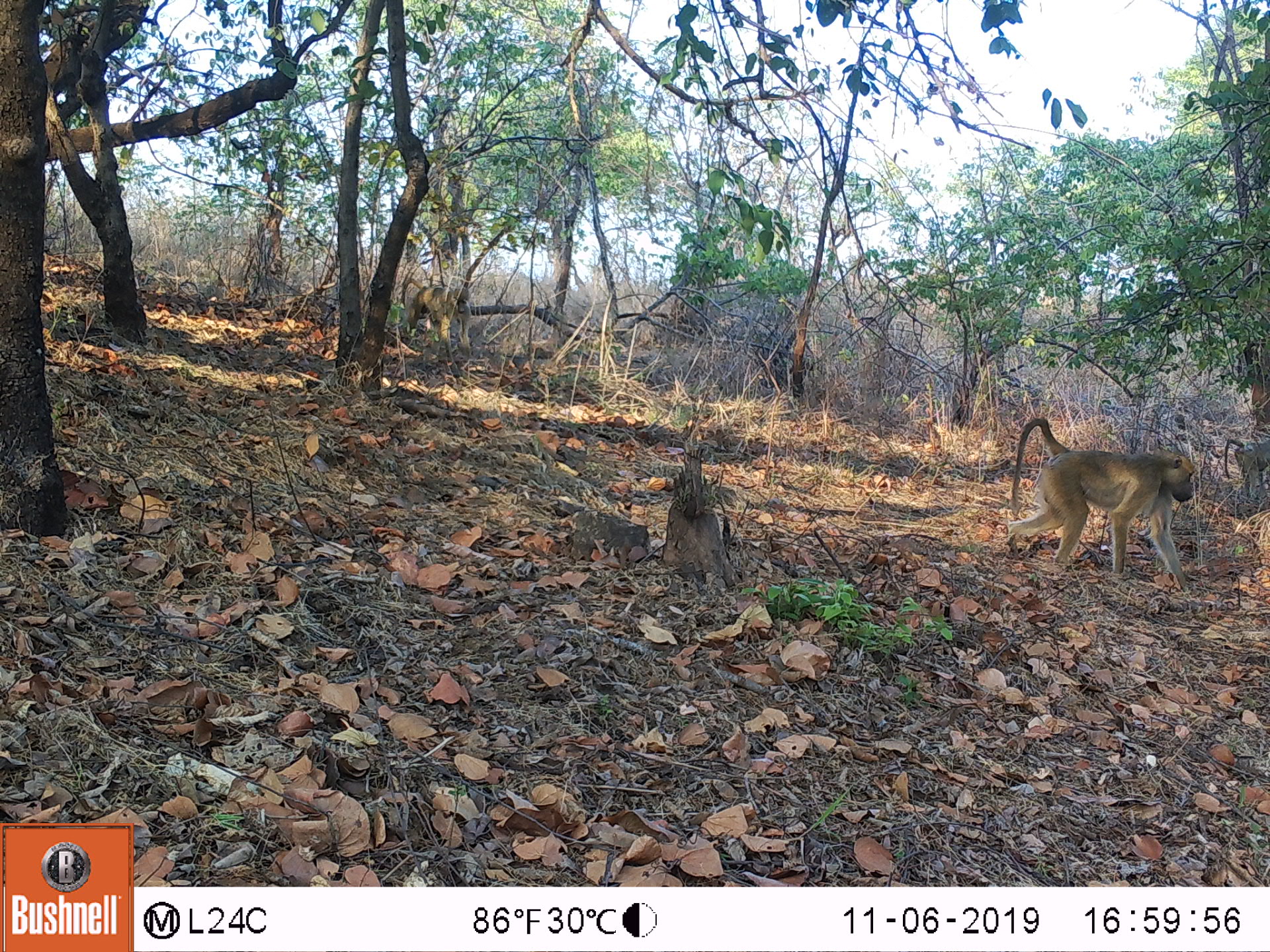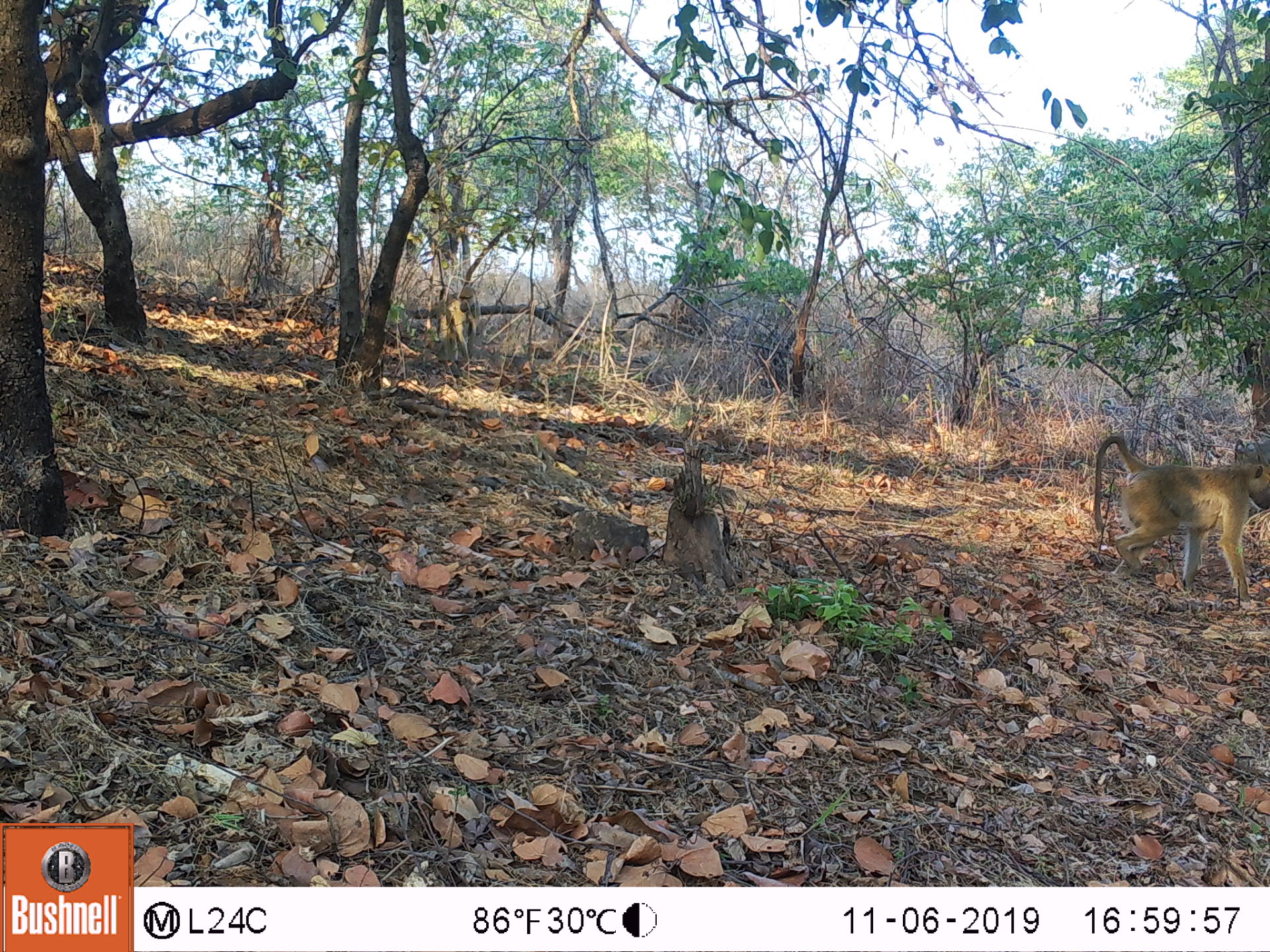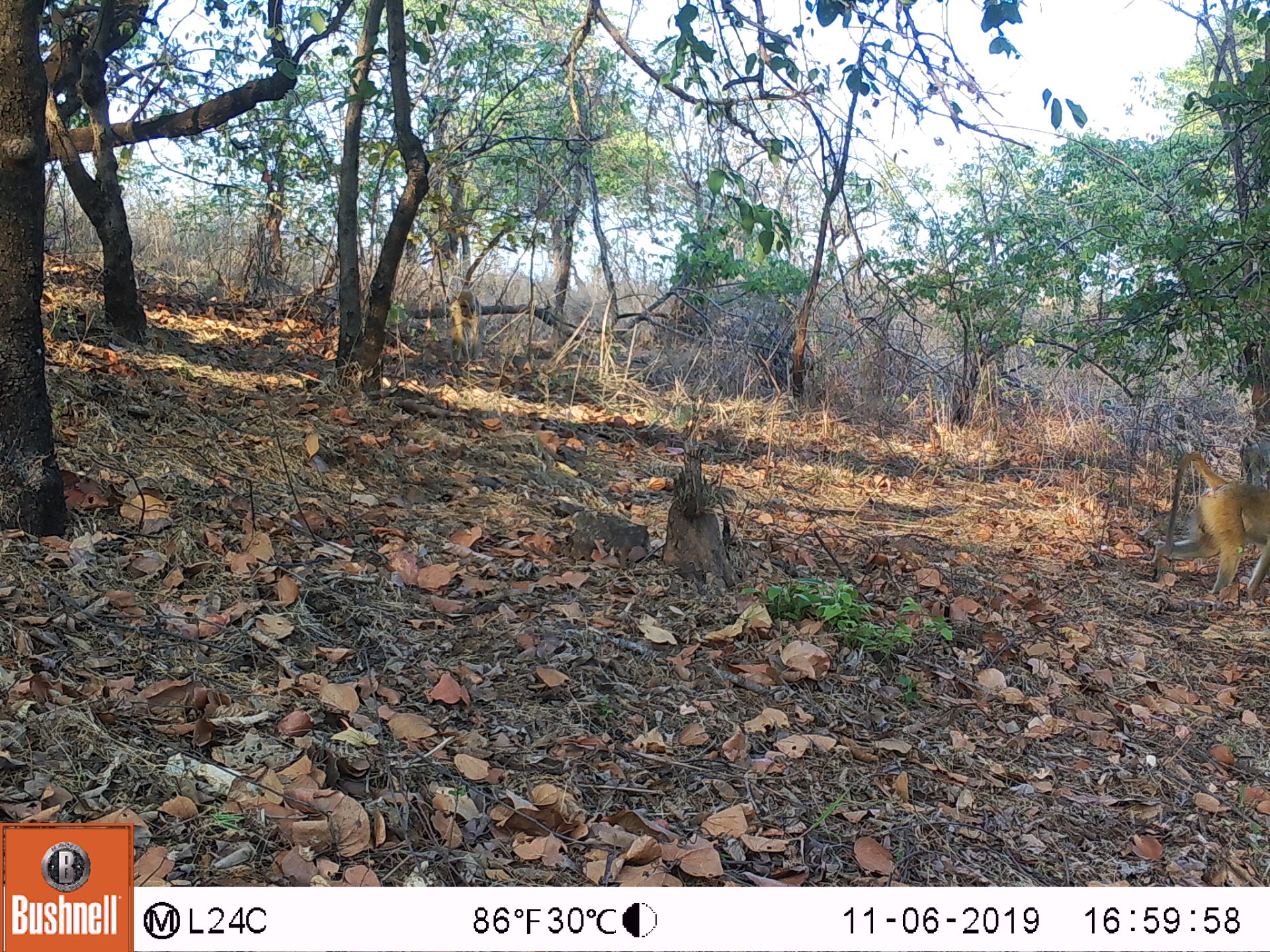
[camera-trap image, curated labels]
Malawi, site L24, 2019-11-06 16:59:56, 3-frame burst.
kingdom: Animalia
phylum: Chordata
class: Mammalia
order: Primates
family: Cercopithecidae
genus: Papio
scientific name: Papio cynocephalus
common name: yellow baboon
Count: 3.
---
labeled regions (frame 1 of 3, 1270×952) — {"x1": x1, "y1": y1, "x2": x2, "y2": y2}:
yellow baboon: {"x1": 1005, "y1": 415, "x2": 1194, "y2": 584}; {"x1": 396, "y1": 271, "x2": 467, "y2": 356}; {"x1": 1216, "y1": 426, "x2": 1262, "y2": 516}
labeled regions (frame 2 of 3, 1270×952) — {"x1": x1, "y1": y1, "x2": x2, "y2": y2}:
yellow baboon: {"x1": 1091, "y1": 431, "x2": 1262, "y2": 601}; {"x1": 435, "y1": 284, "x2": 481, "y2": 362}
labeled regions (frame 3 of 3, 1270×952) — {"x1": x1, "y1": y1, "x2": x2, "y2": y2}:
yellow baboon: {"x1": 1155, "y1": 447, "x2": 1262, "y2": 606}; {"x1": 442, "y1": 287, "x2": 487, "y2": 360}